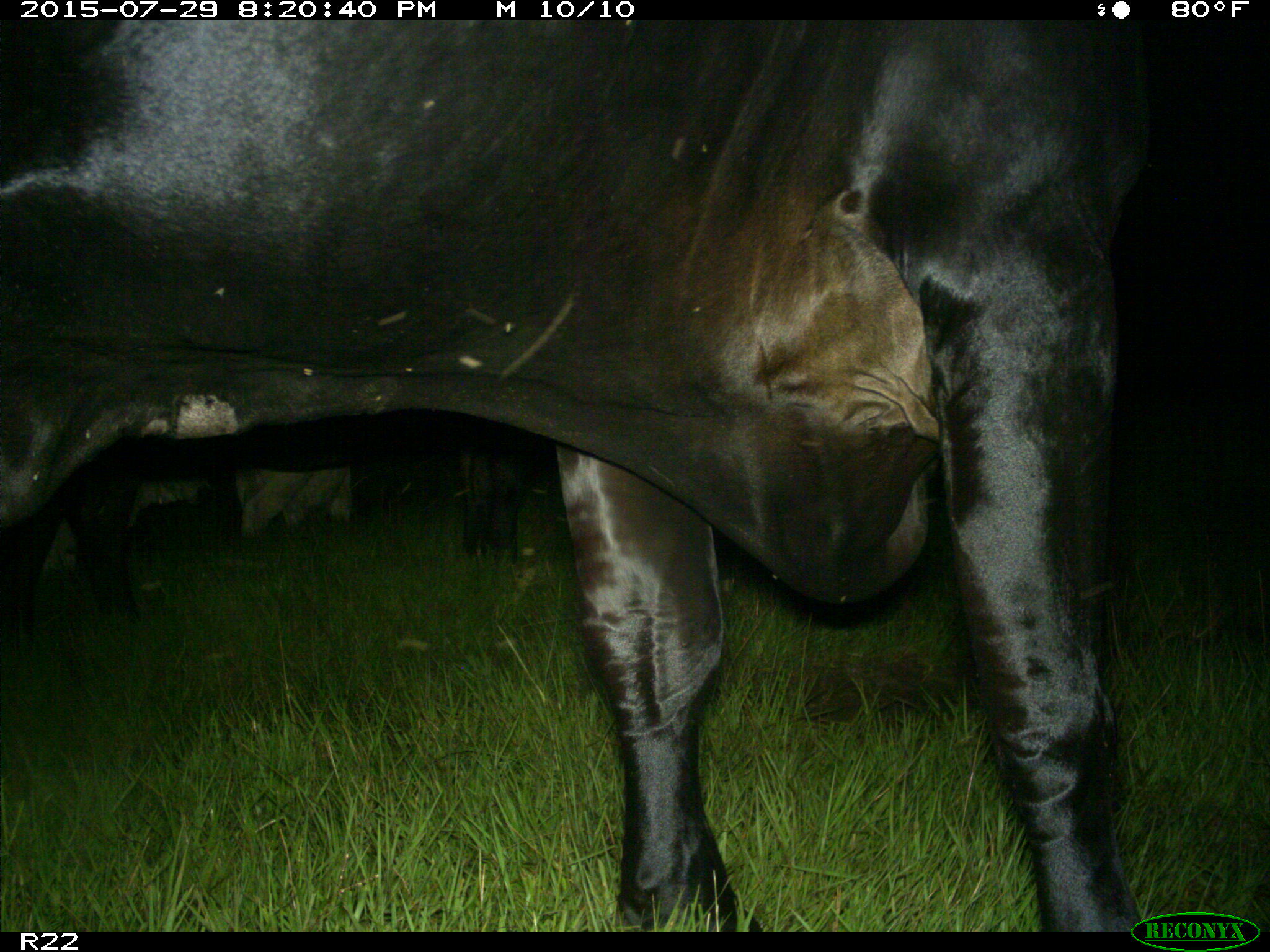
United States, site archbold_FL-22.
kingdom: Animalia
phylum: Chordata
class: Mammalia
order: Artiodactyla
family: Bovidae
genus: Bos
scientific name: Bos taurus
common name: domestic cow